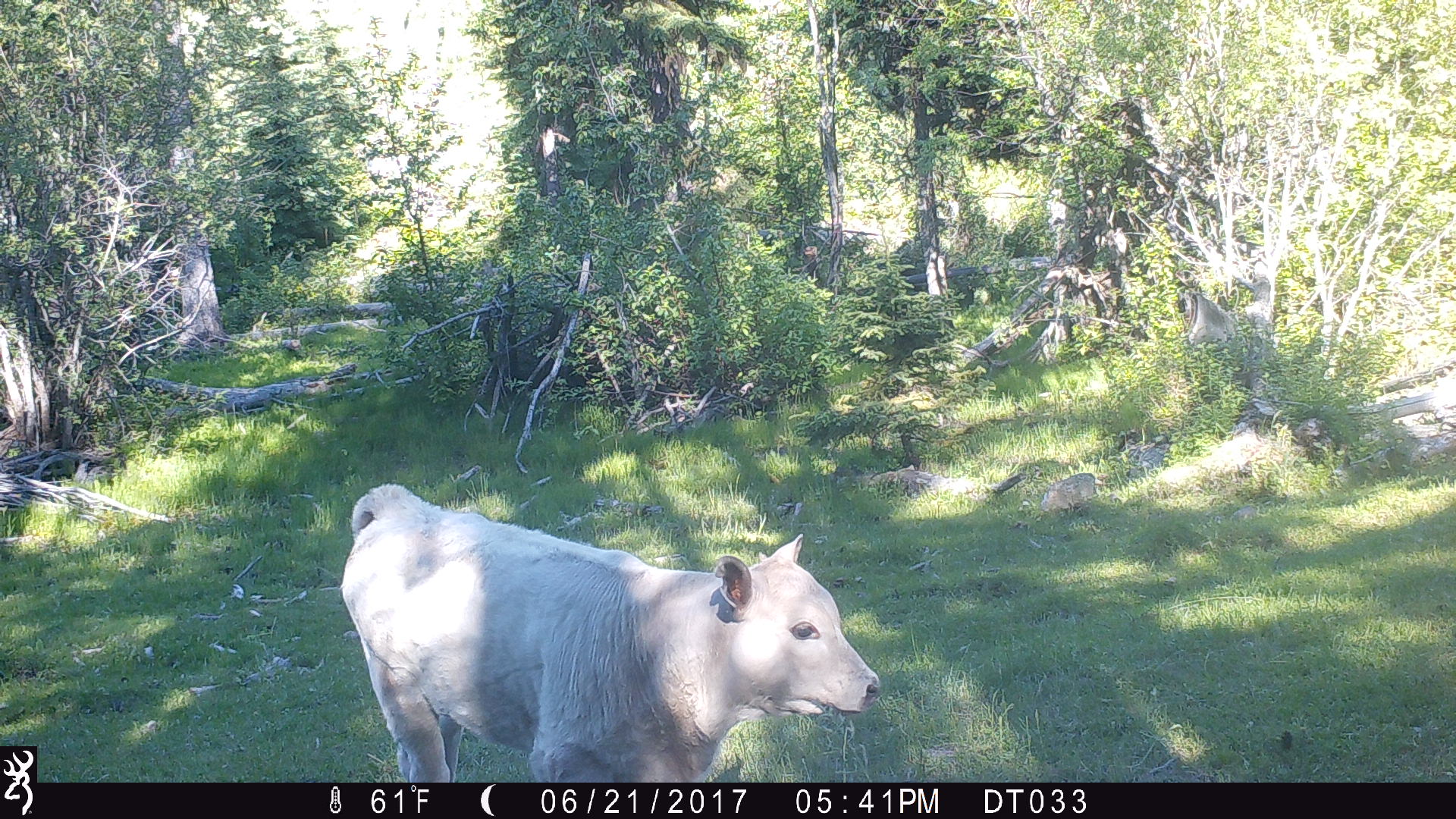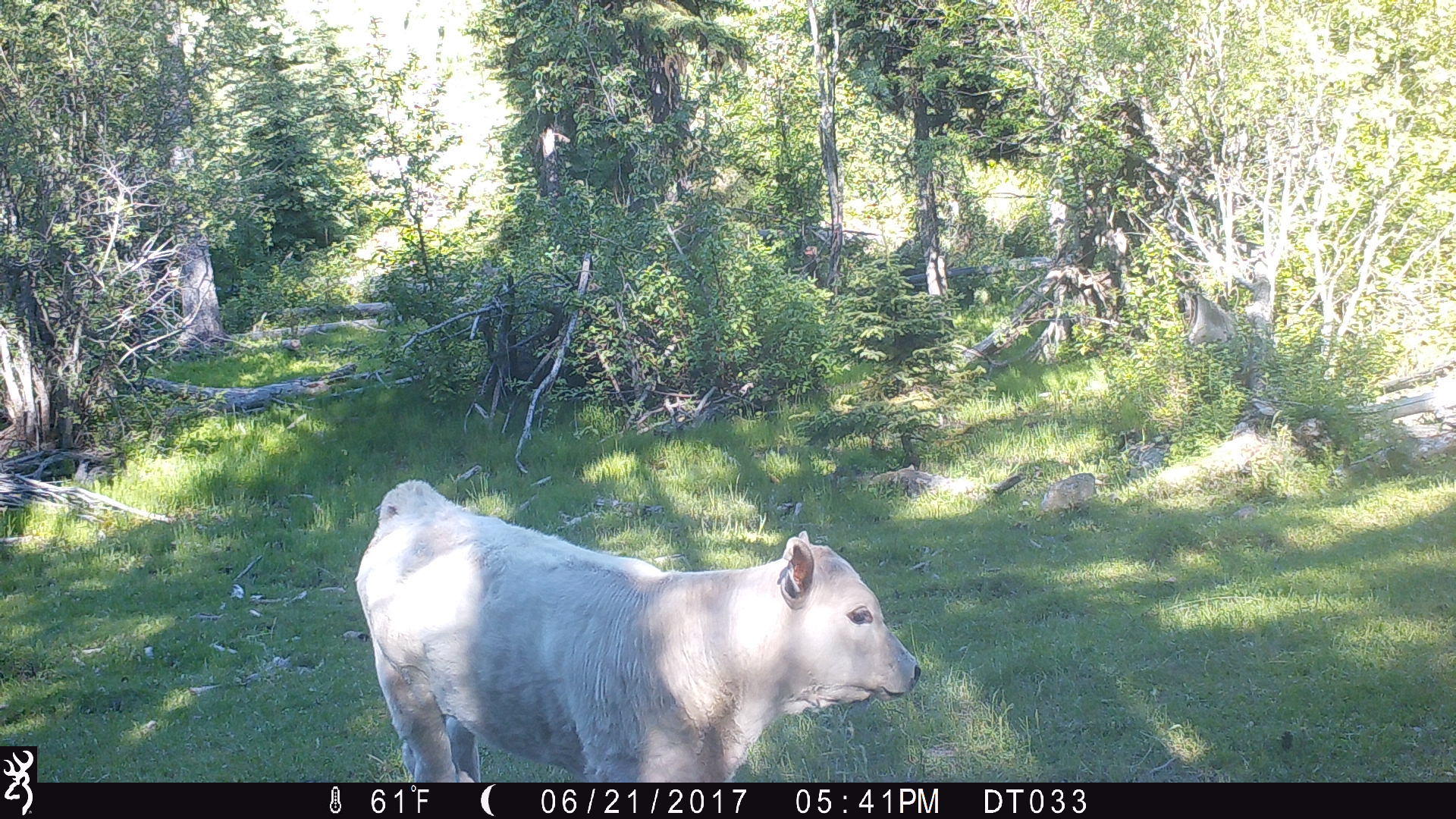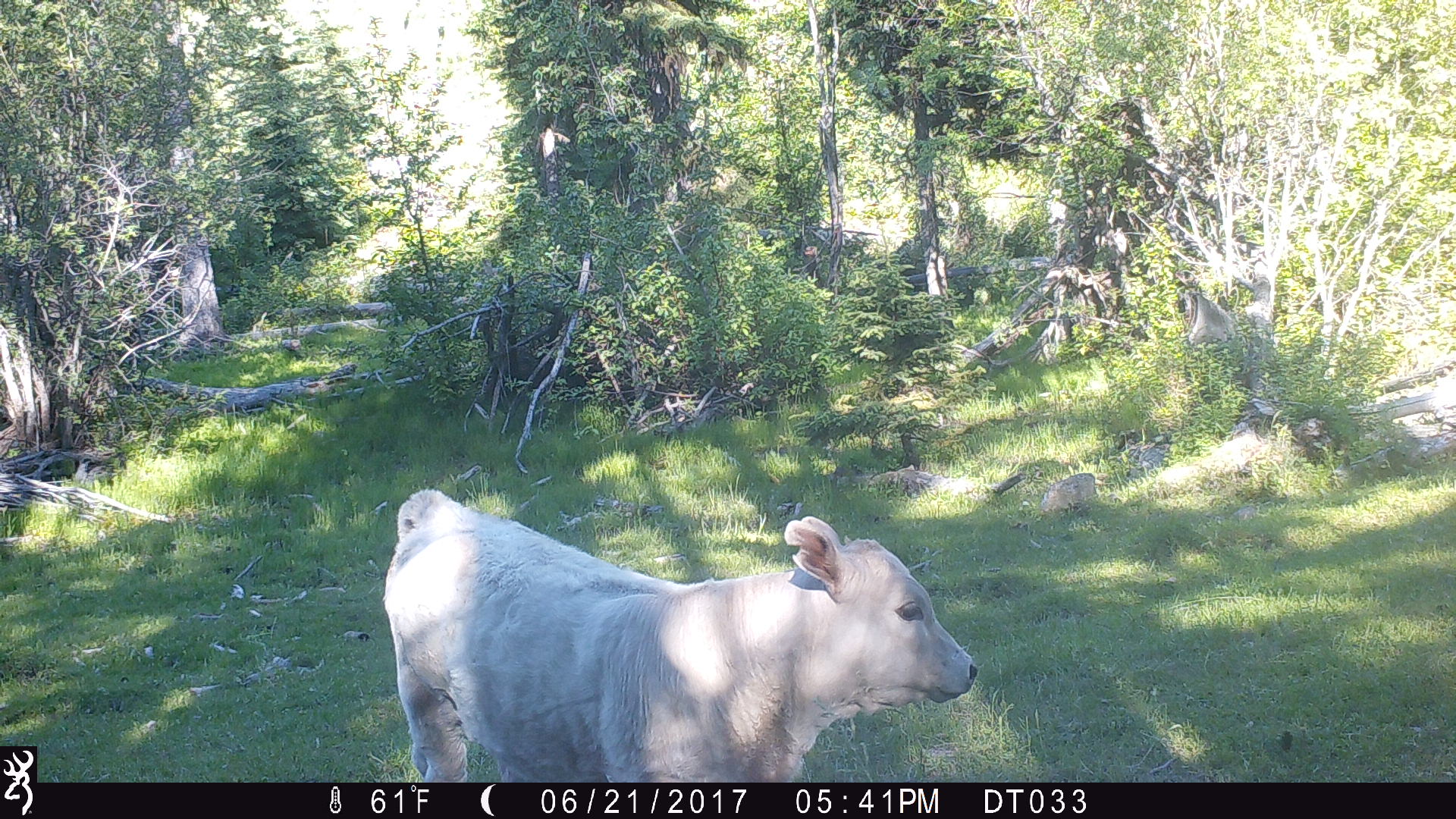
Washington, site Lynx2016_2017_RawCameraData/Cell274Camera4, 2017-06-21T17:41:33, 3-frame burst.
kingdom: Animalia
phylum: Chordata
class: Mammalia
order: Artiodactyla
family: Bovidae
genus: Bos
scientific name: Bos taurus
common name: domestic cattle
Domestic cattle (Bos taurus). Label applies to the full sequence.